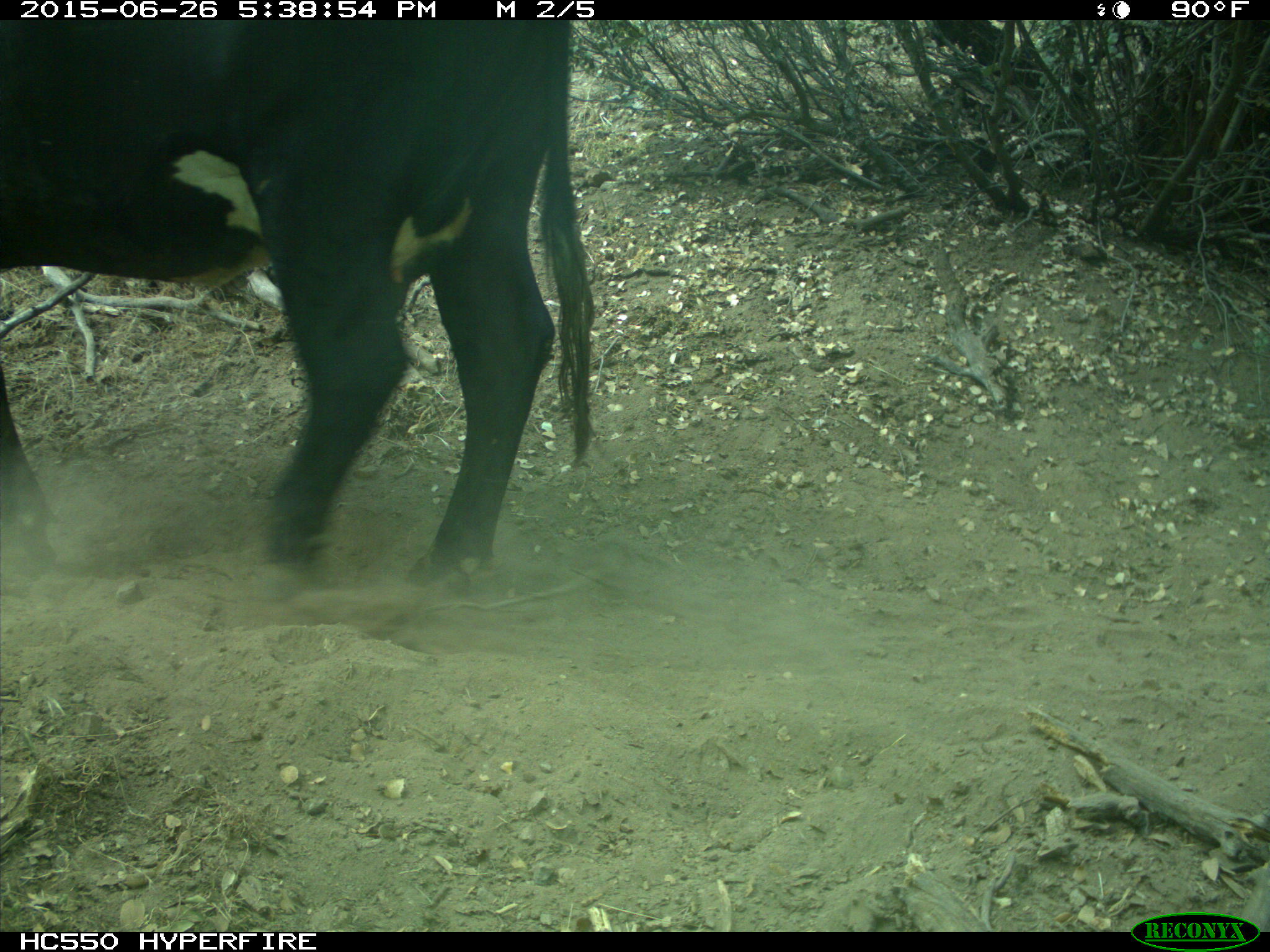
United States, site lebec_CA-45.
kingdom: Animalia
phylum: Chordata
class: Mammalia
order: Artiodactyla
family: Bovidae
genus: Bos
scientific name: Bos taurus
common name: domestic cow